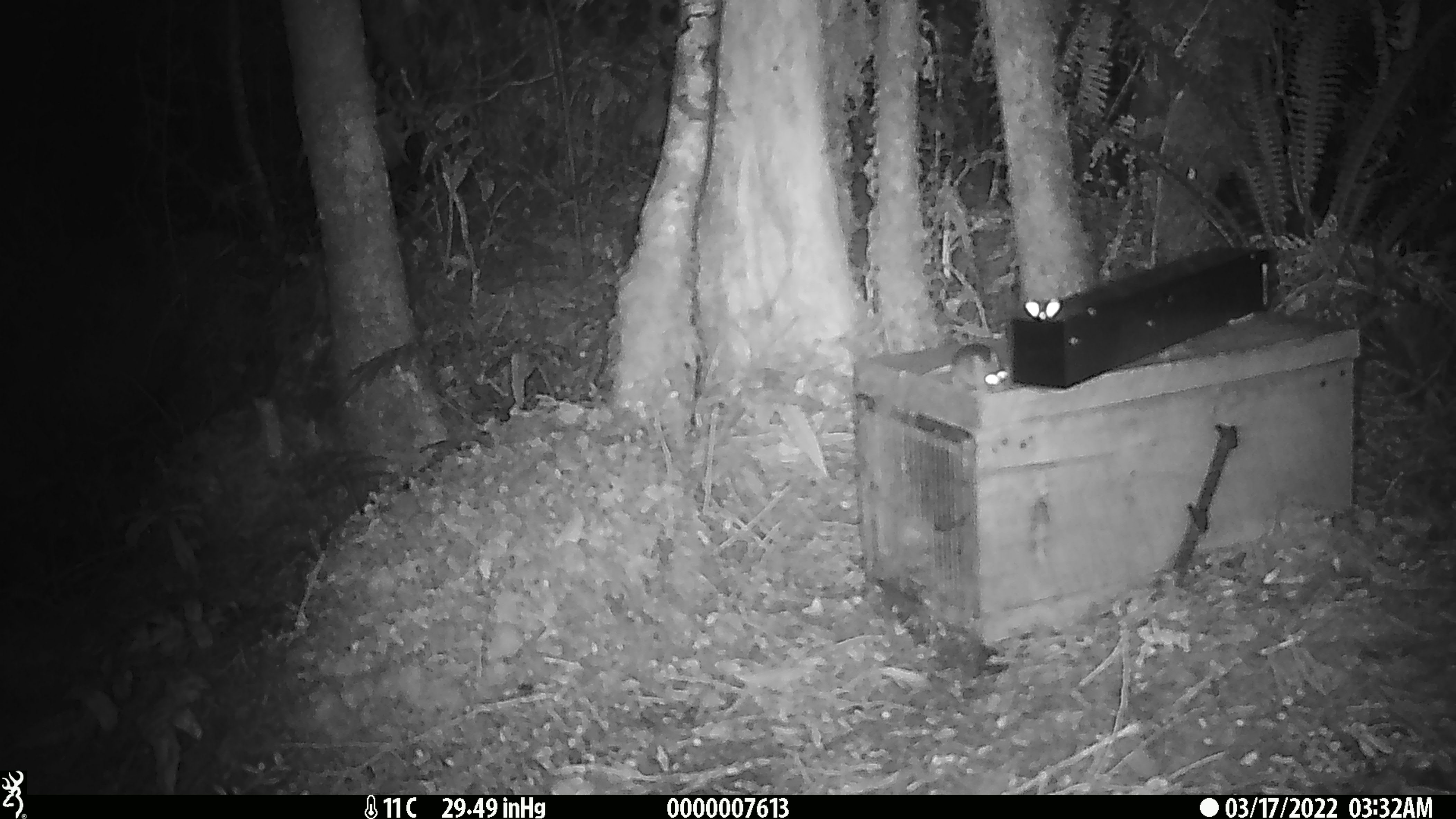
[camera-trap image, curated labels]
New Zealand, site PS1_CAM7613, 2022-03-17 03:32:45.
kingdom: Animalia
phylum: Chordata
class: Mammalia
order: Rodentia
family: Muridae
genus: Mus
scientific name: Mus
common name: mouse